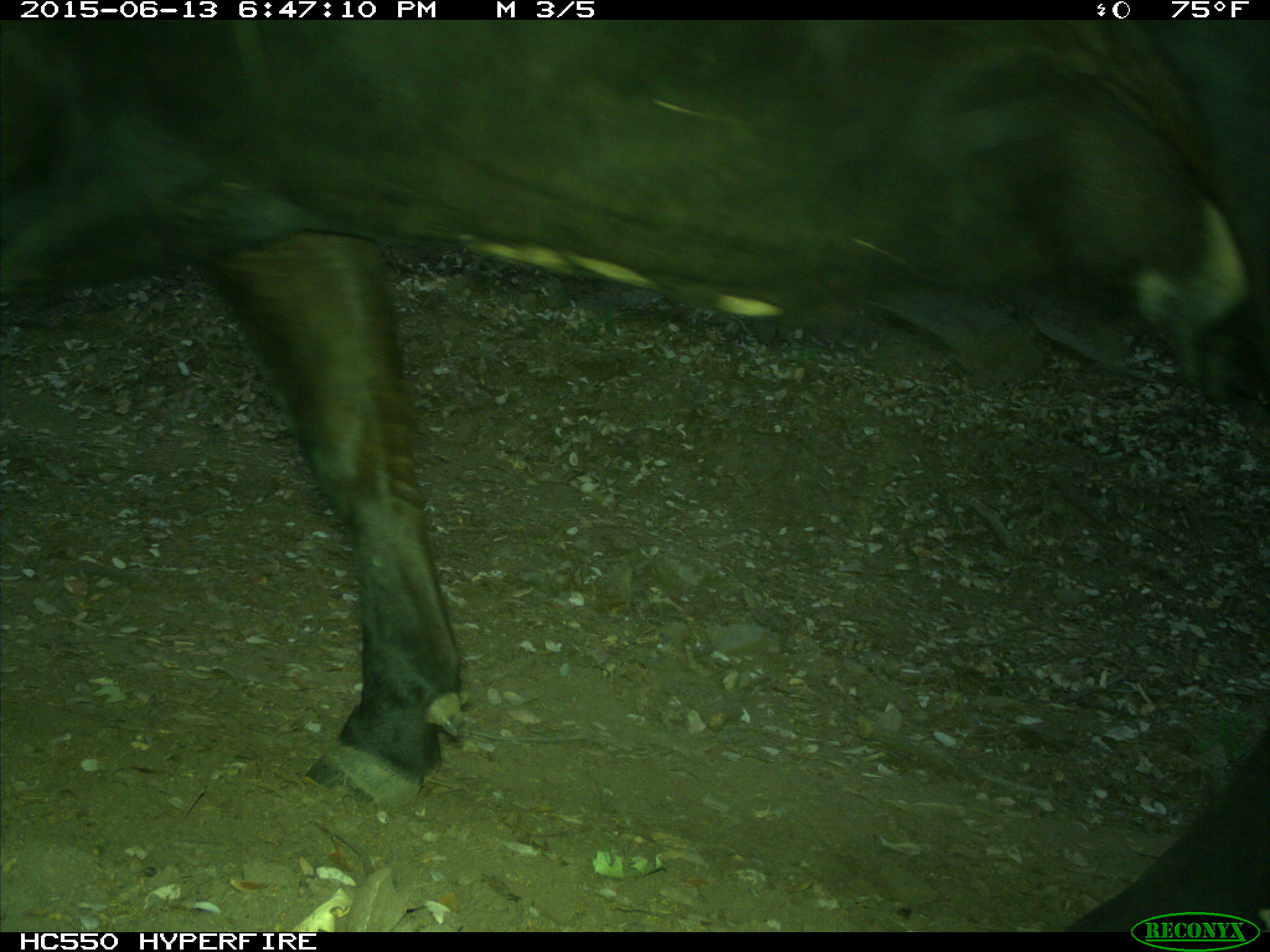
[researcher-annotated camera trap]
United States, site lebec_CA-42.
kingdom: Animalia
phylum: Chordata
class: Mammalia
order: Artiodactyla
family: Bovidae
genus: Bos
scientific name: Bos taurus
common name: domestic cow